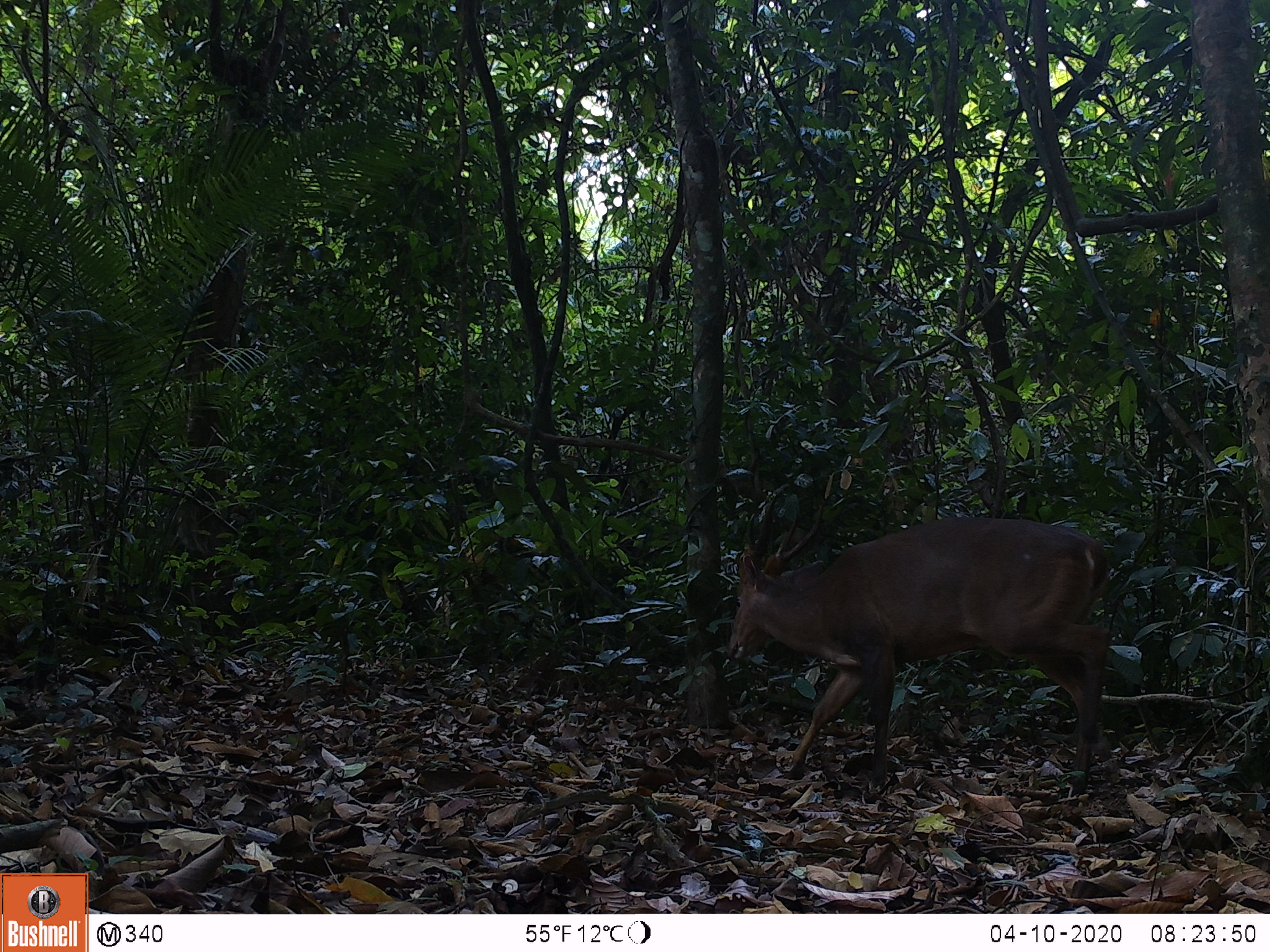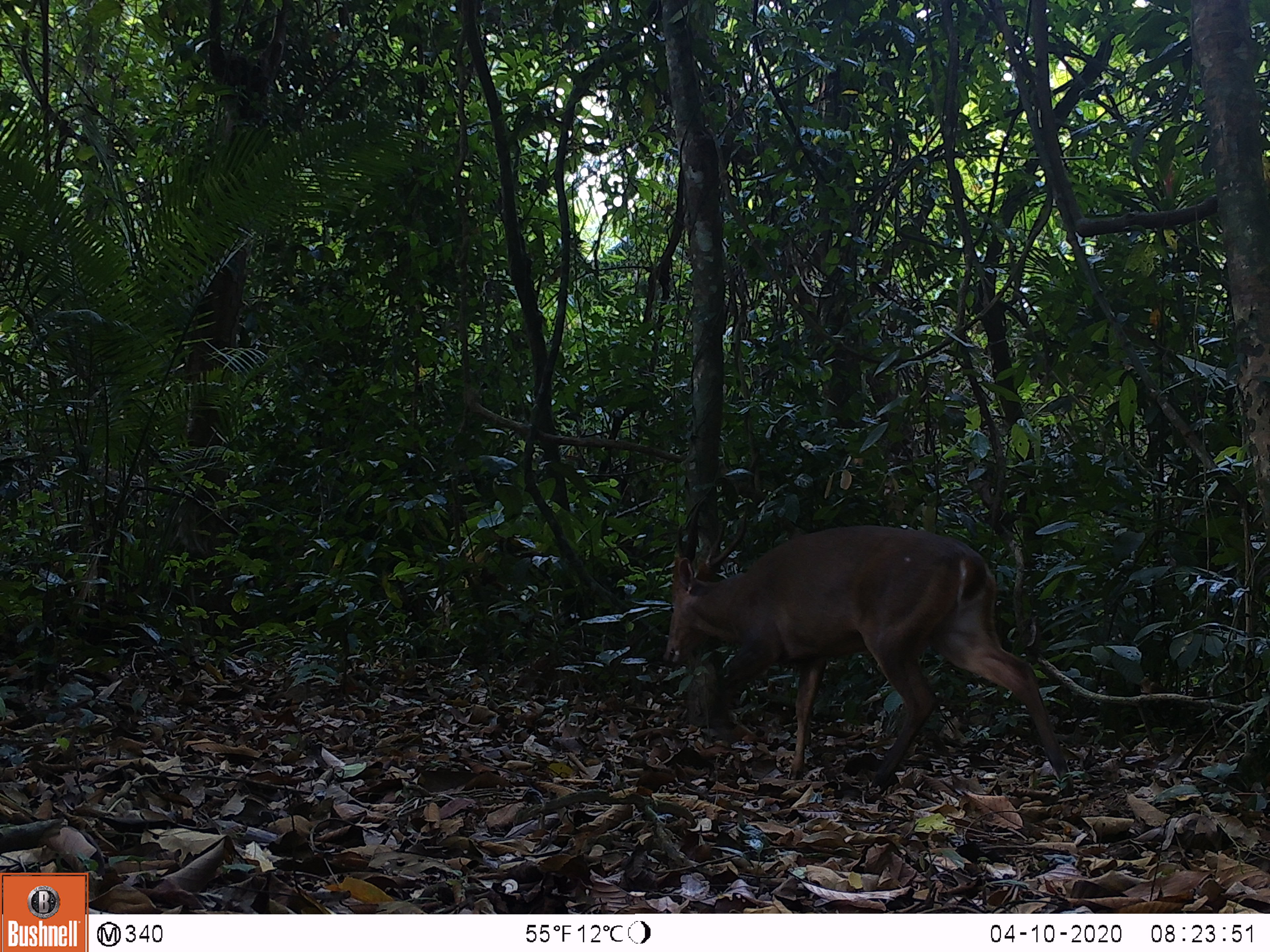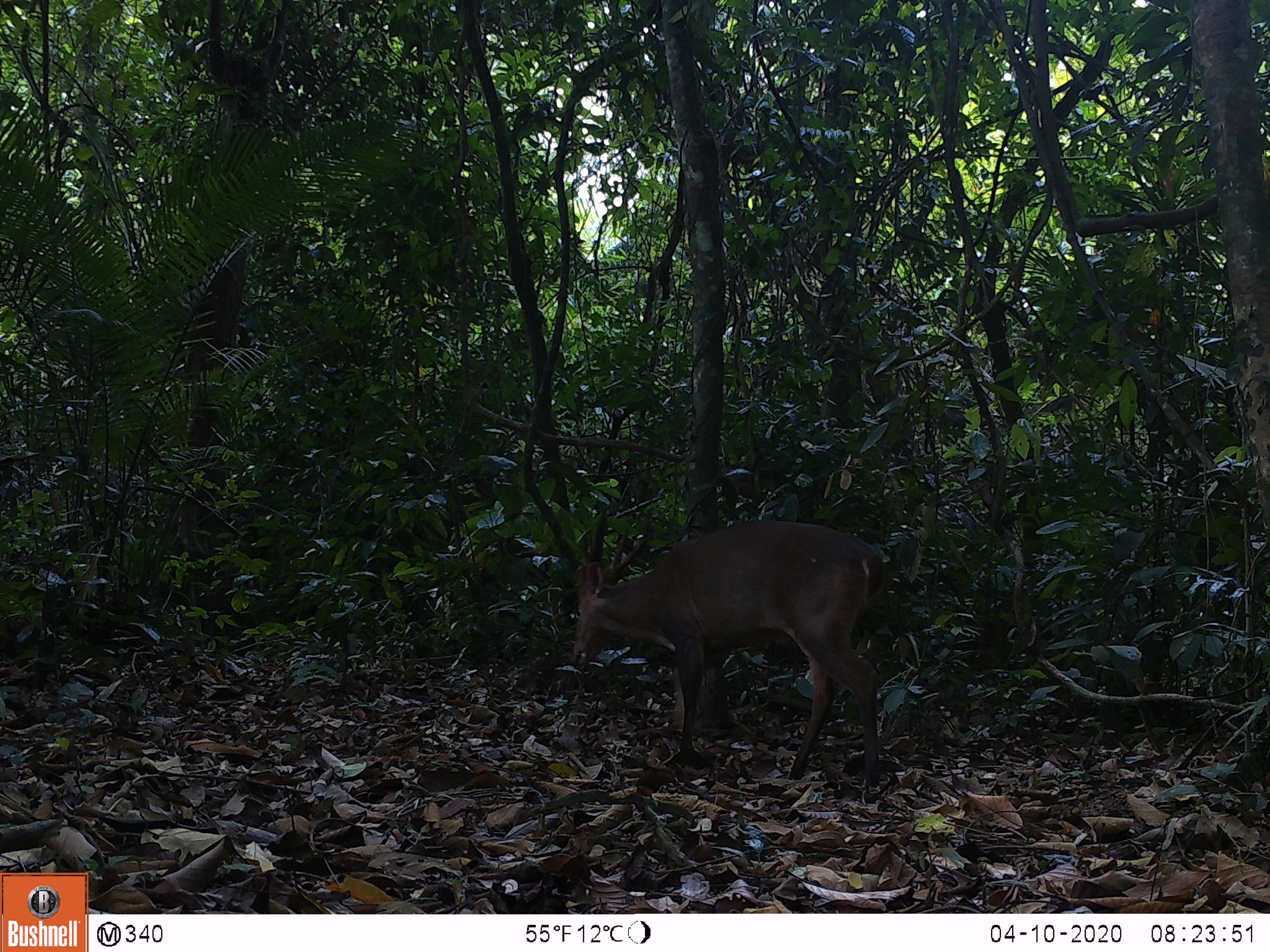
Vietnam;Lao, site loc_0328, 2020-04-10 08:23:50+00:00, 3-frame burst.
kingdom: Animalia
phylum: Chordata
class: Mammalia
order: Artiodactyla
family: Cervidae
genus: Muntiacus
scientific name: Muntiacus vuquangensis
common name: large-antlered muntjac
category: large antlered muntjac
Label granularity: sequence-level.